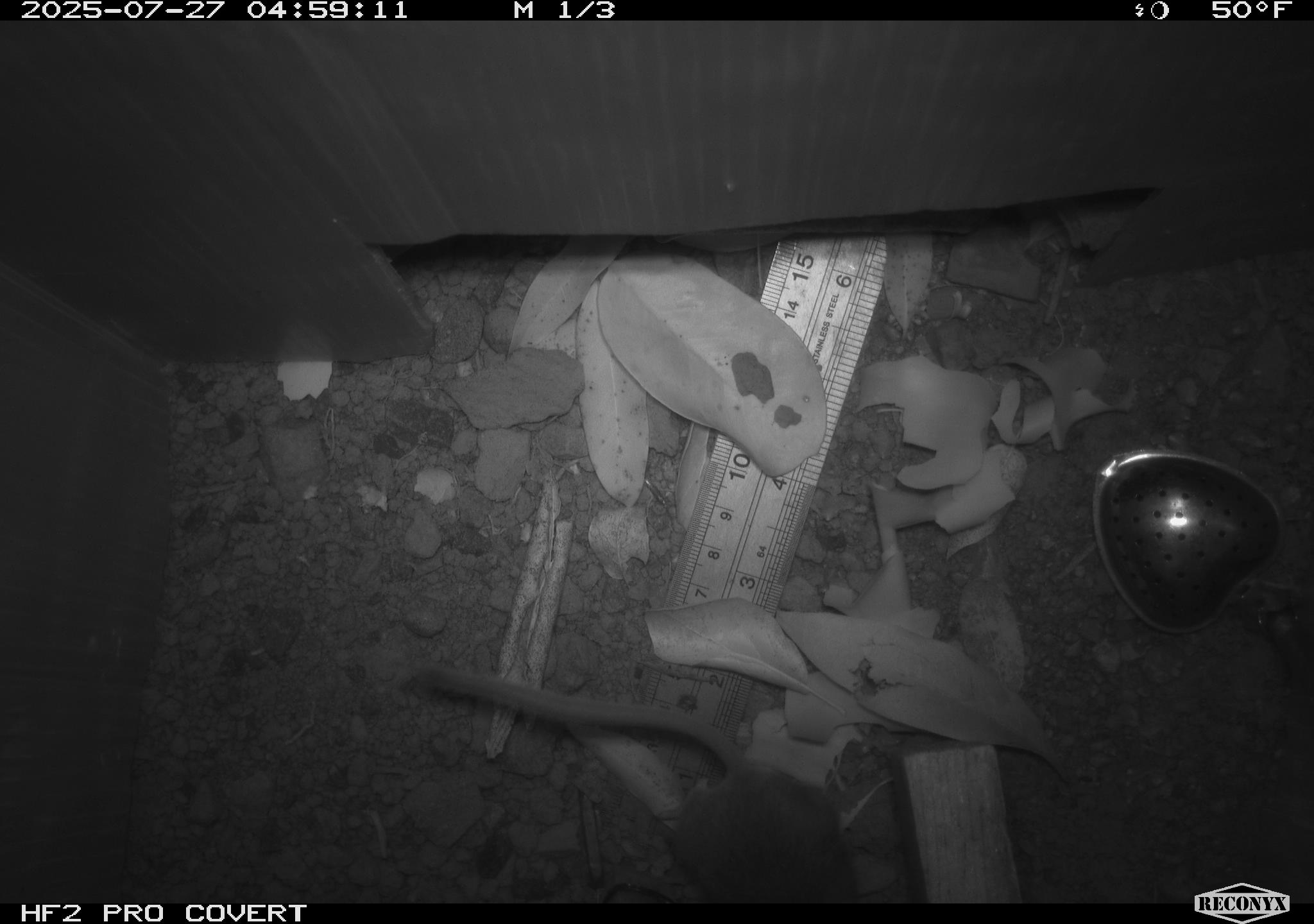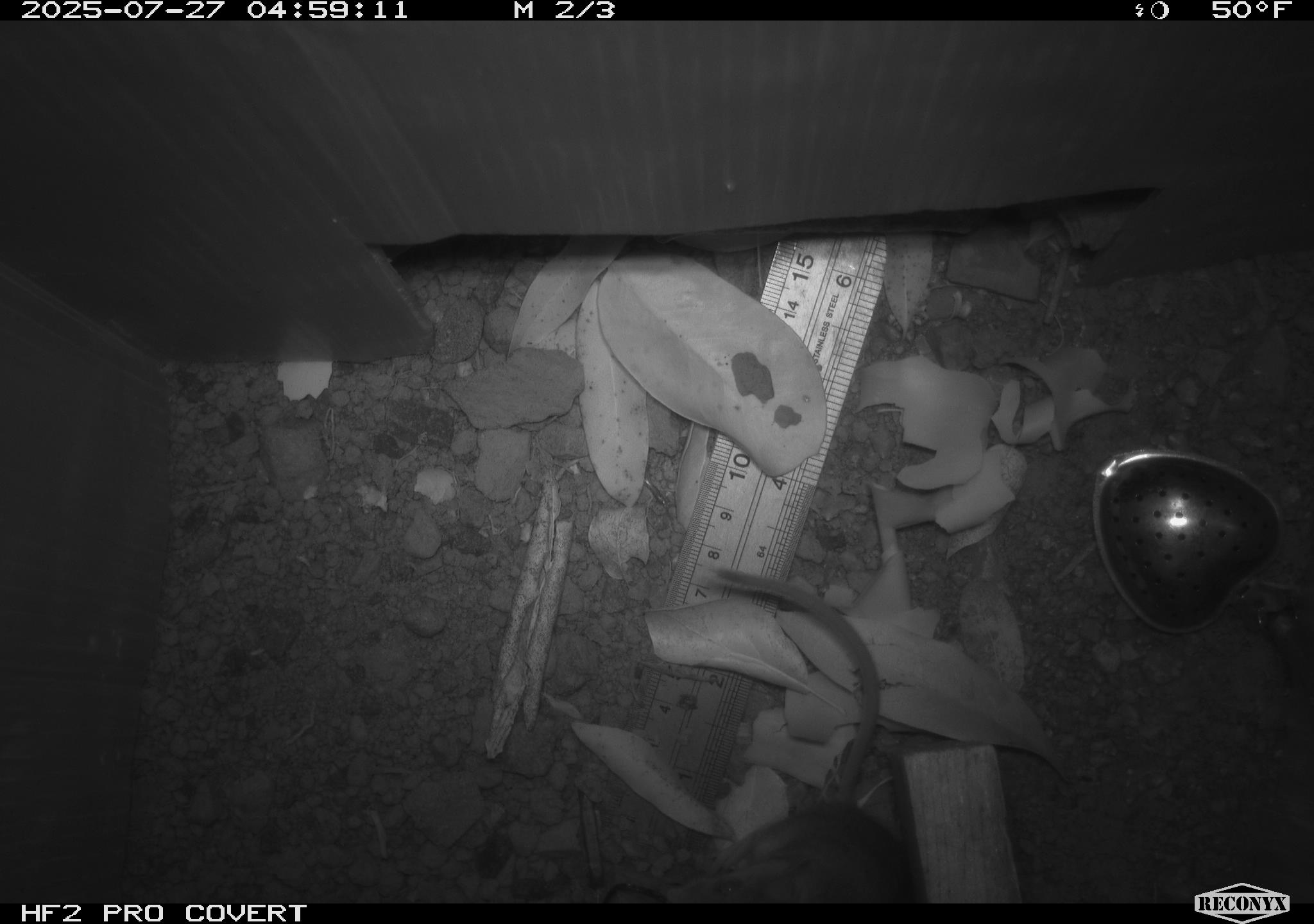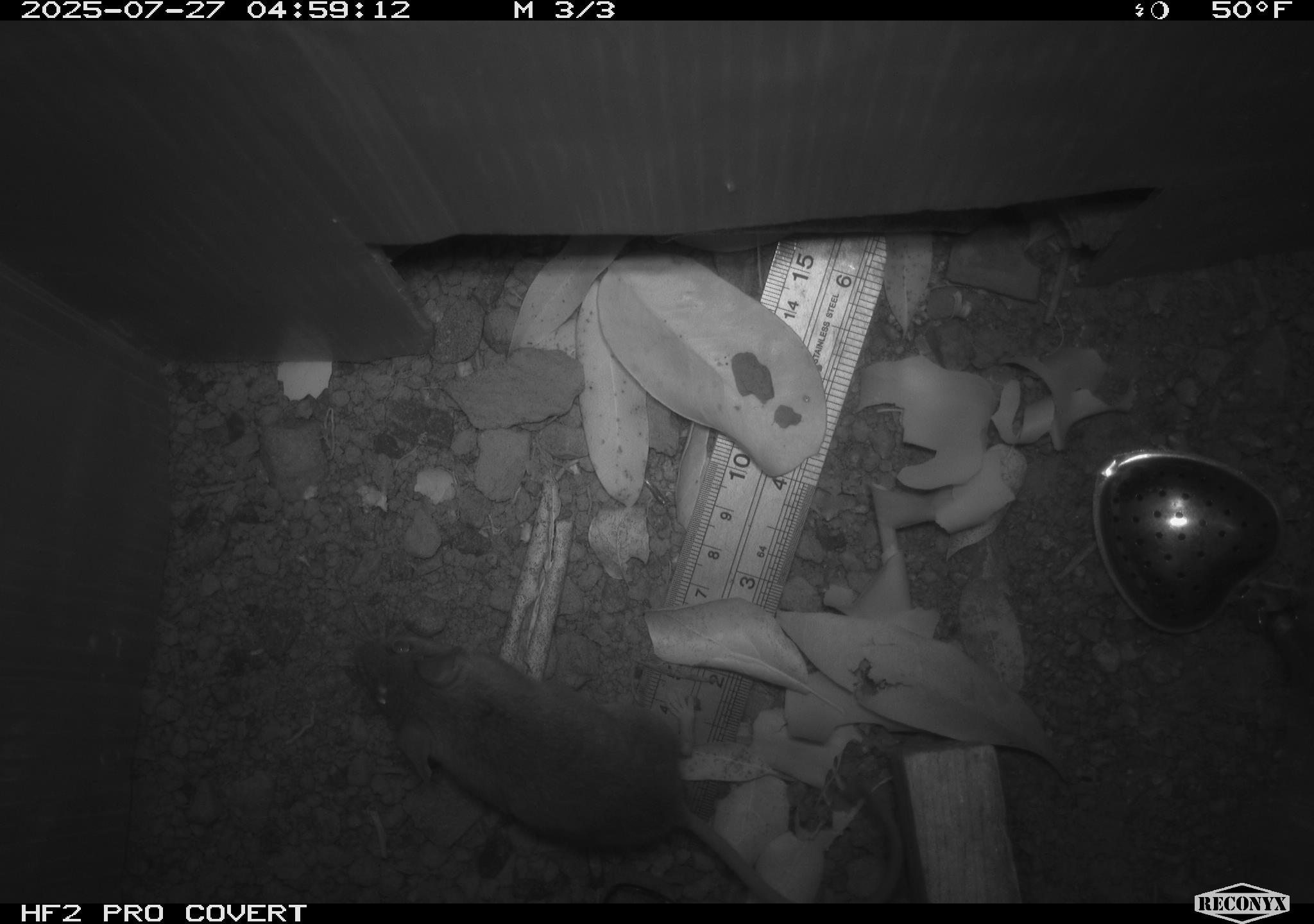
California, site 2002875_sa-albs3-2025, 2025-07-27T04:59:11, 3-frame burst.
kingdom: Animalia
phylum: Chordata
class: Mammalia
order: Rodentia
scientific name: Rodentia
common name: mouse species